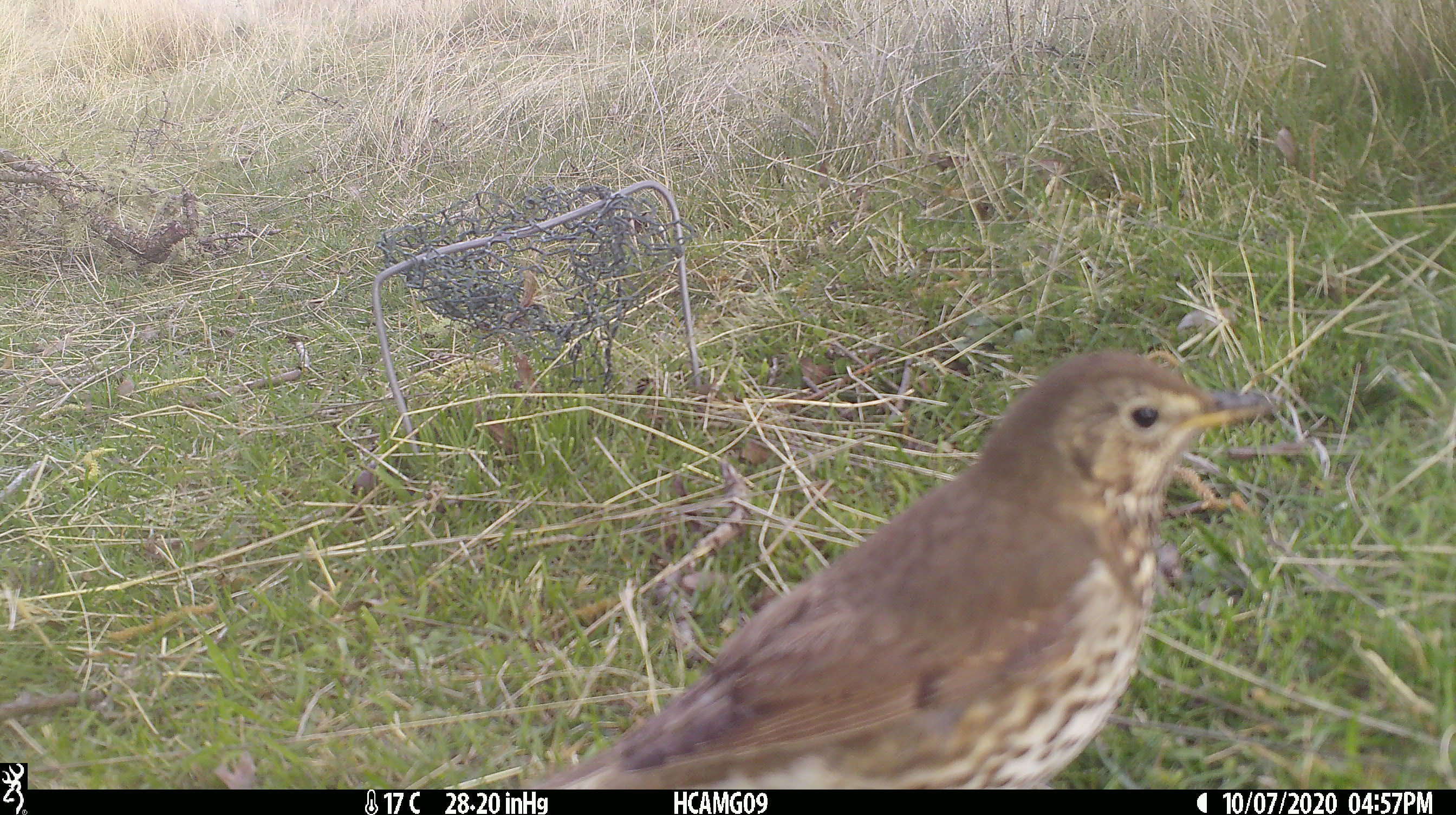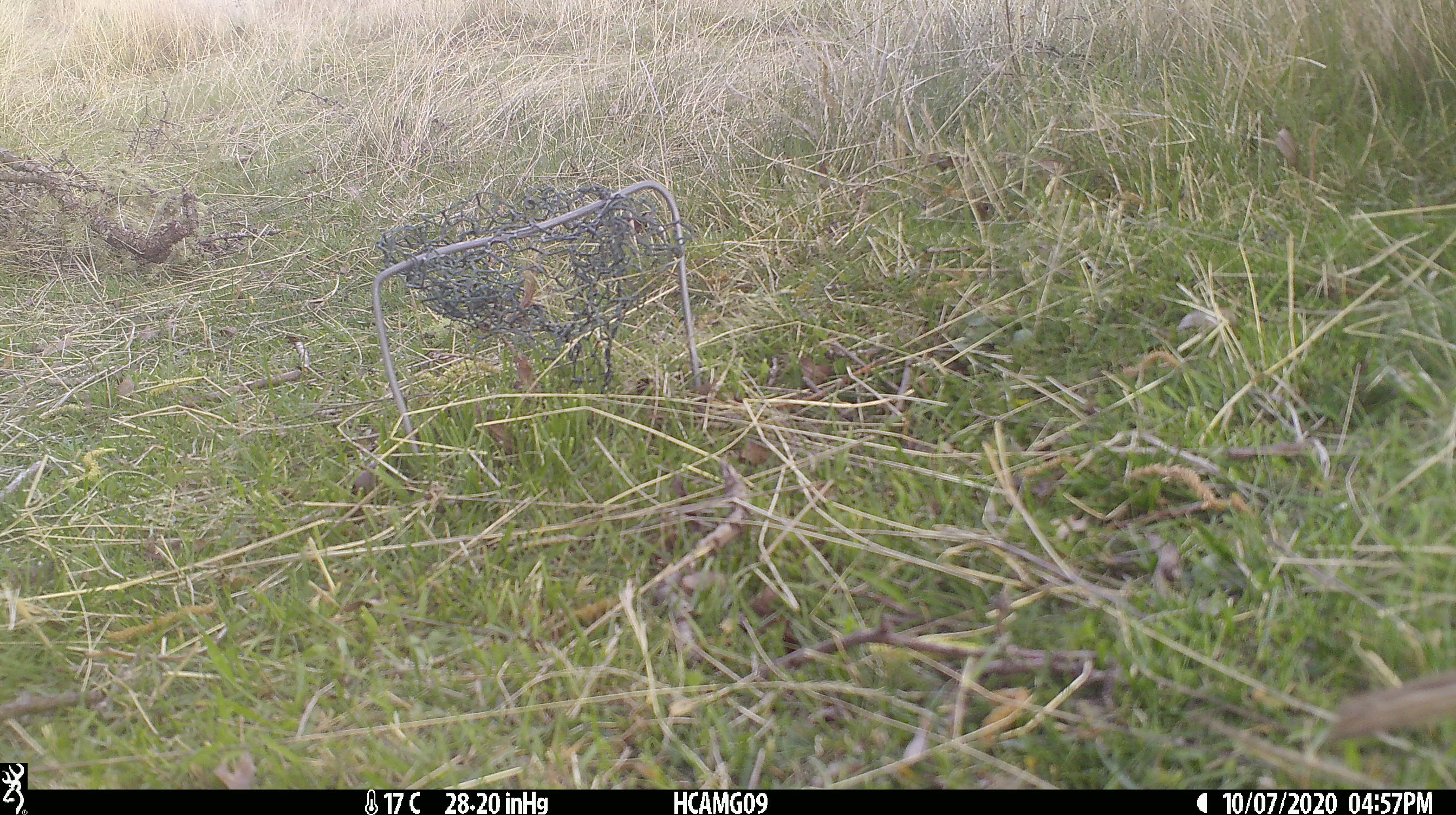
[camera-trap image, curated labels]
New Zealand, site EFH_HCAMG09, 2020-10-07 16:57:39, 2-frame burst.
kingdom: Animalia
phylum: Chordata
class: Aves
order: Passeriformes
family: Turdidae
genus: Turdus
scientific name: Turdus philomelos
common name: song thrush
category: thrush